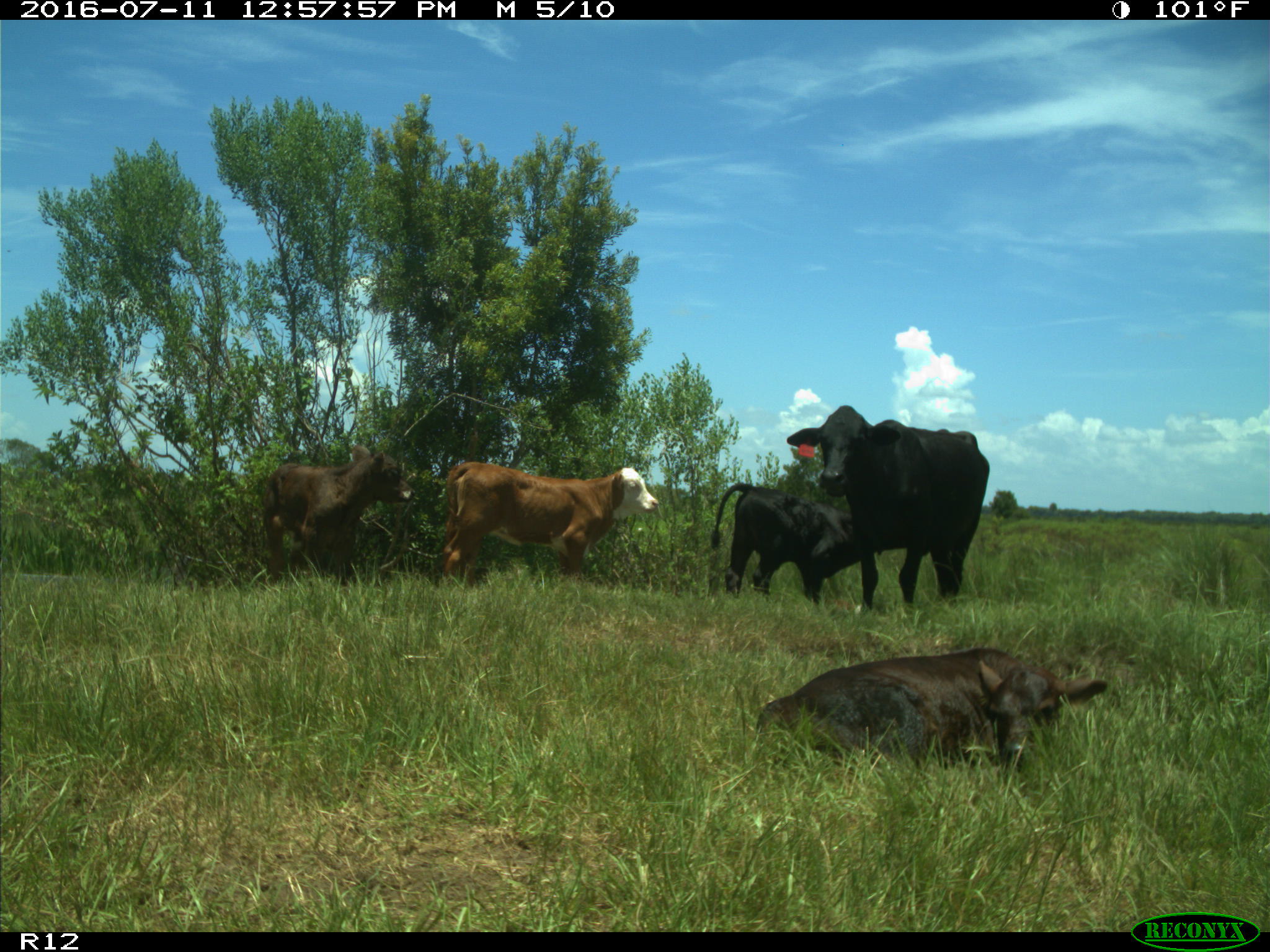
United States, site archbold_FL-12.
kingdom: Animalia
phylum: Chordata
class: Mammalia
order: Artiodactyla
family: Bovidae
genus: Bos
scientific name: Bos taurus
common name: domestic cow